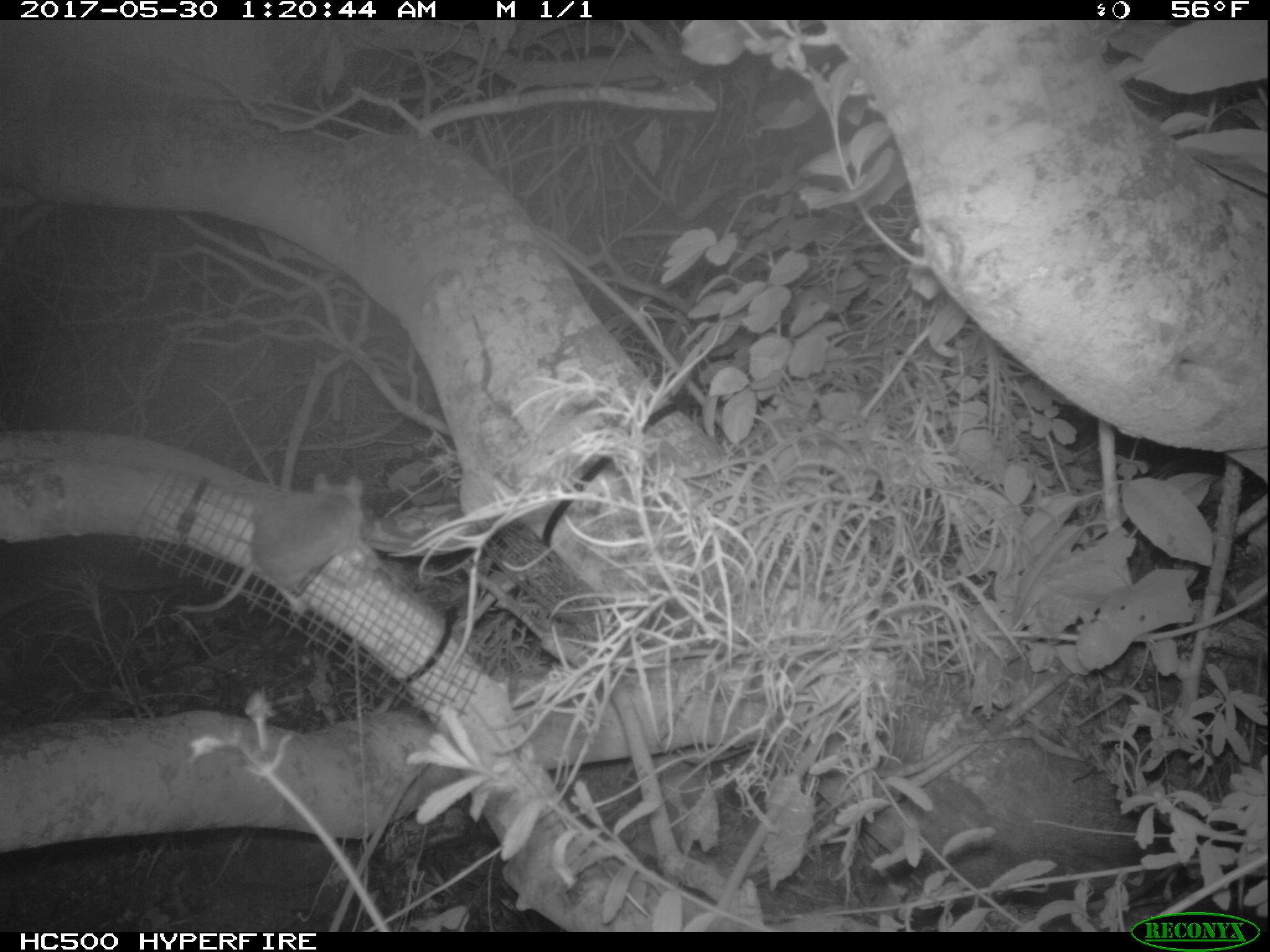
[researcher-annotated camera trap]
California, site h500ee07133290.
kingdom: Animalia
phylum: Chordata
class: Mammalia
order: Rodentia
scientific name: Rodentia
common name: rodent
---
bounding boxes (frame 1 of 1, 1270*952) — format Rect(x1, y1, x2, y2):
rodent: Rect(174, 472, 362, 612)